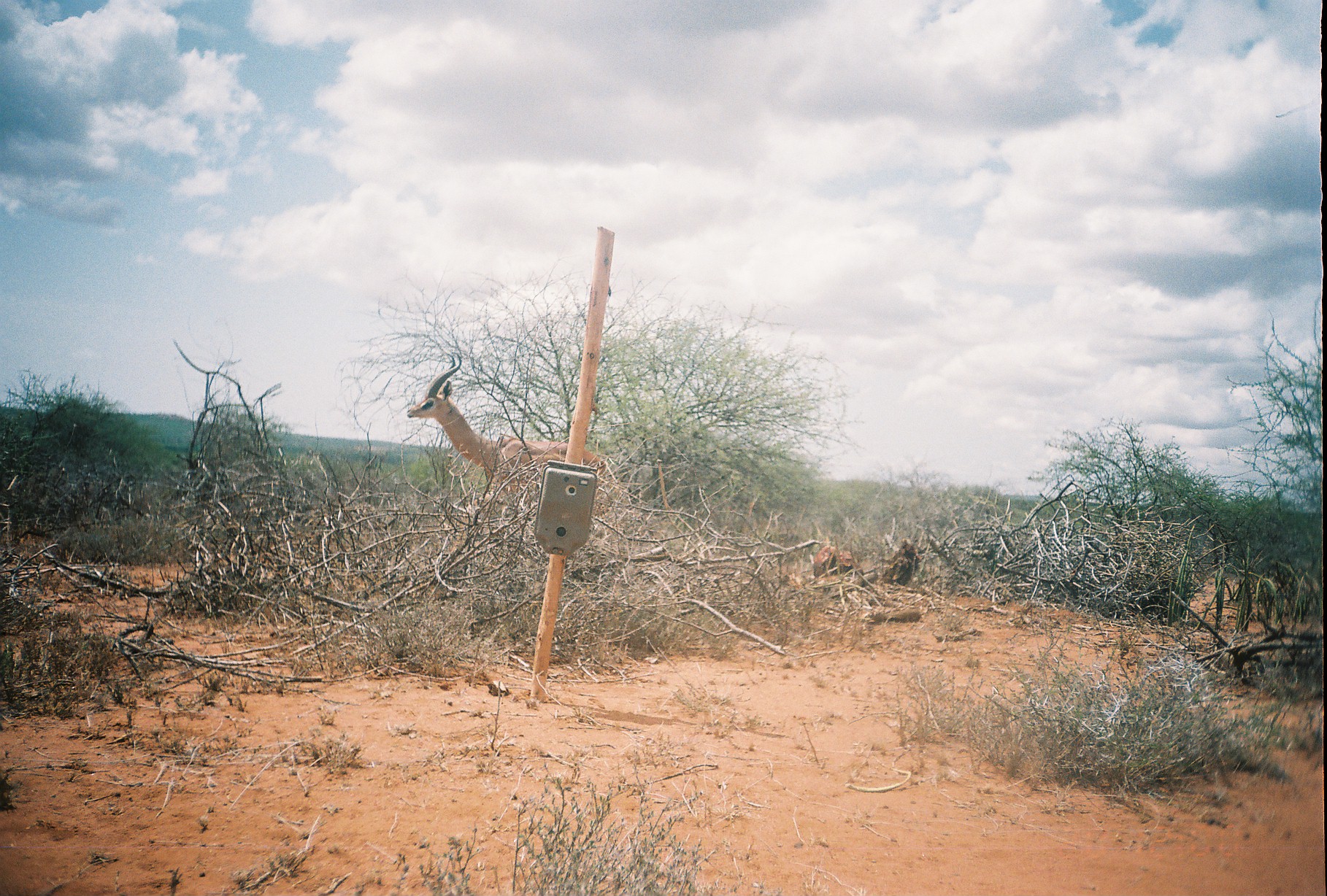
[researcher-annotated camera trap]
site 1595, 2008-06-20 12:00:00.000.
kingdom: Animalia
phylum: Chordata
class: Mammalia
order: Artiodactyla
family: Bovidae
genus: Litocranius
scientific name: Litocranius walleri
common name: gerenuk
Litocranius walleri (gerenuk), count 1.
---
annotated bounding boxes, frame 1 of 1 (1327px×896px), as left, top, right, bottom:
litocranius walleri: 406, 349, 613, 520